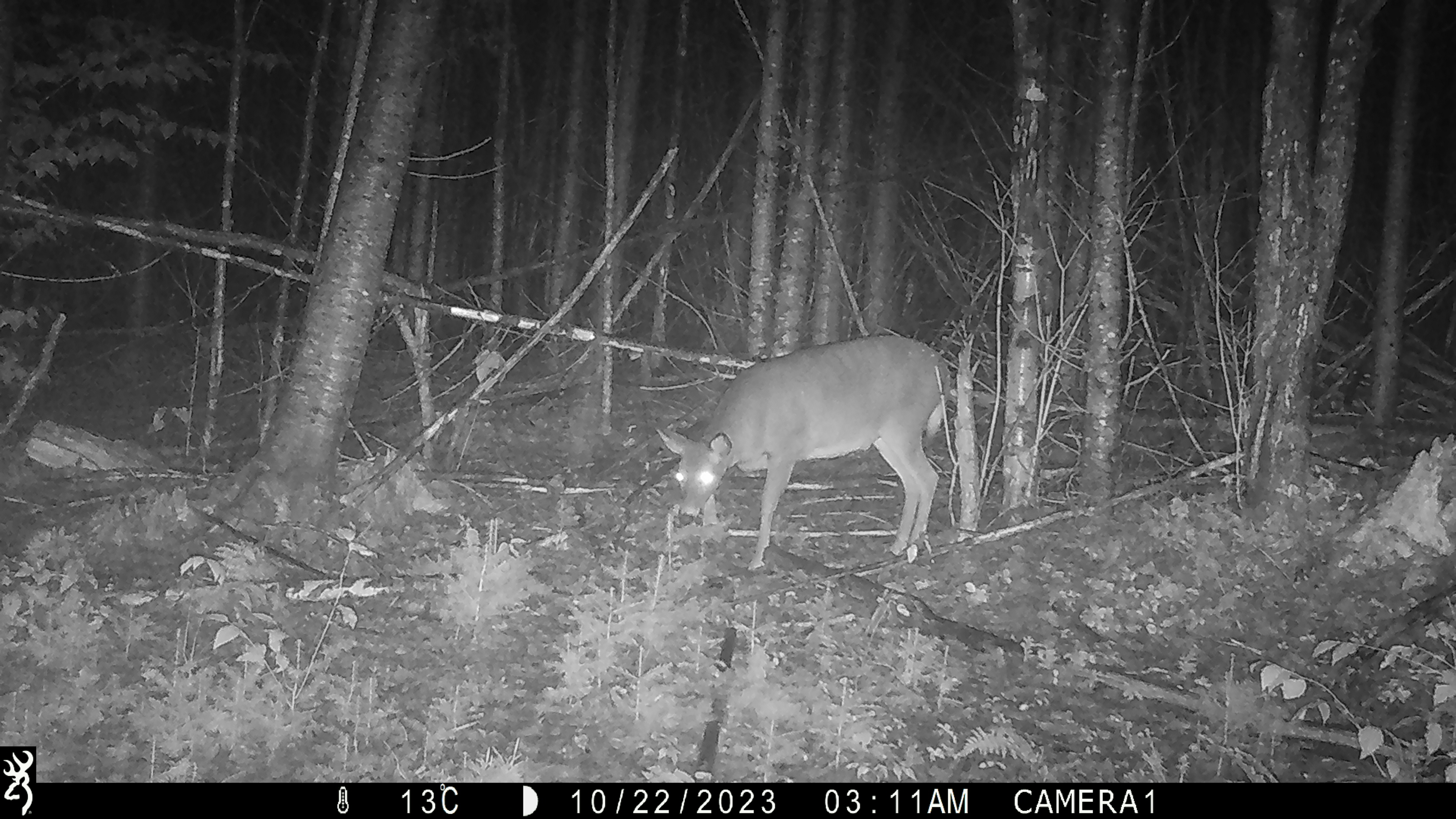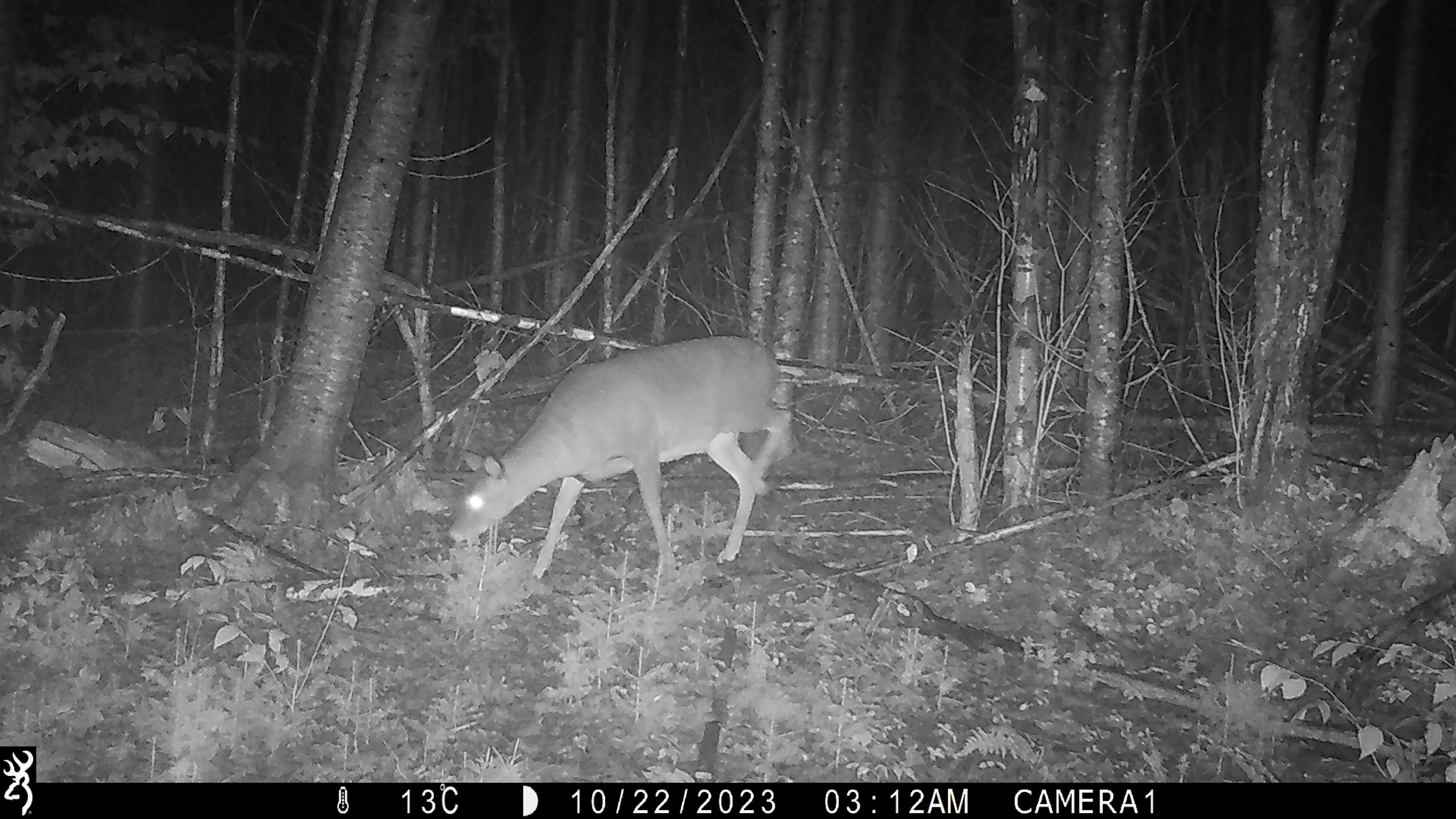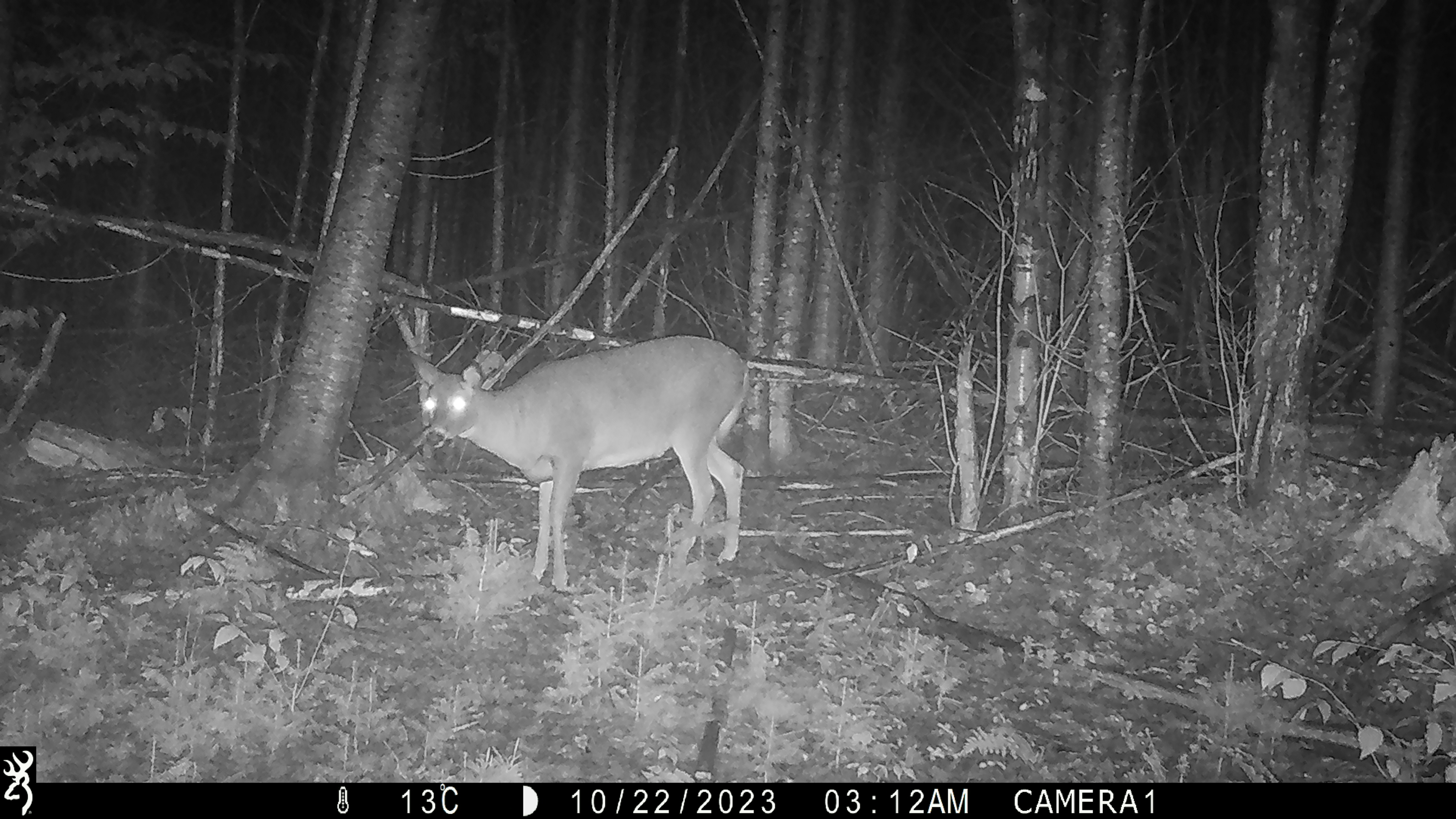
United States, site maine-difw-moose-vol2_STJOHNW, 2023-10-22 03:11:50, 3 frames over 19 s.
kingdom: Animalia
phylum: Chordata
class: Mammalia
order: Artiodactyla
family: Cervidae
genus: Odocoileus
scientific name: Odocoileus virginianus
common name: white-tailed deer